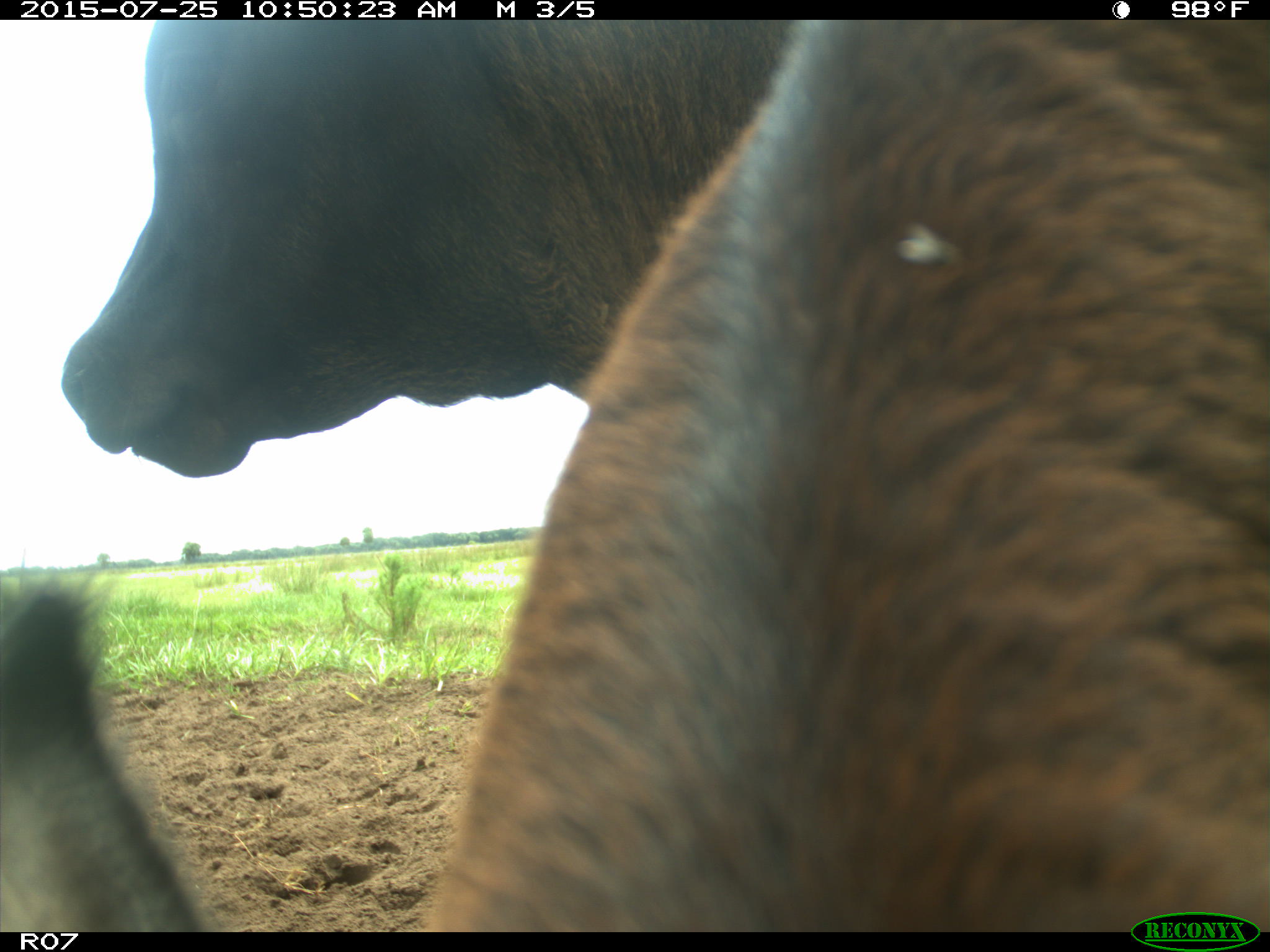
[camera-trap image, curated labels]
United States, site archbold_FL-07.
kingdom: Animalia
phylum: Chordata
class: Mammalia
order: Artiodactyla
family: Bovidae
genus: Bos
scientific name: Bos taurus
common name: domestic cow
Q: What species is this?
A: Bos taurus (domestic cow).